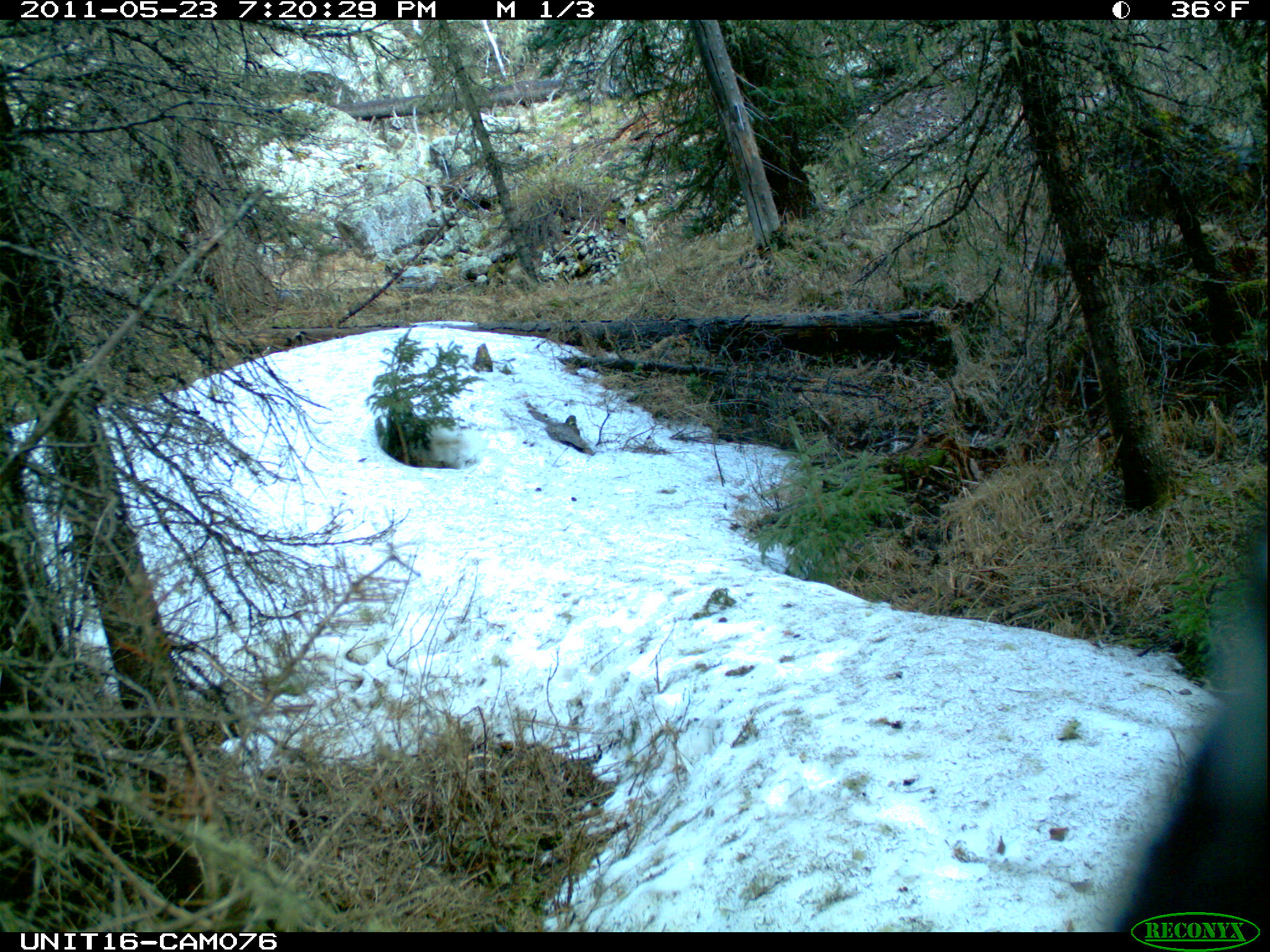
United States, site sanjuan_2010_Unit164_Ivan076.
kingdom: Animalia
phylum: Chordata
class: Mammalia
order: Artiodactyla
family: Cervidae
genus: Cervus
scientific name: Cervus elaphus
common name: red deer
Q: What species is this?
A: Cervus elaphus (red deer).